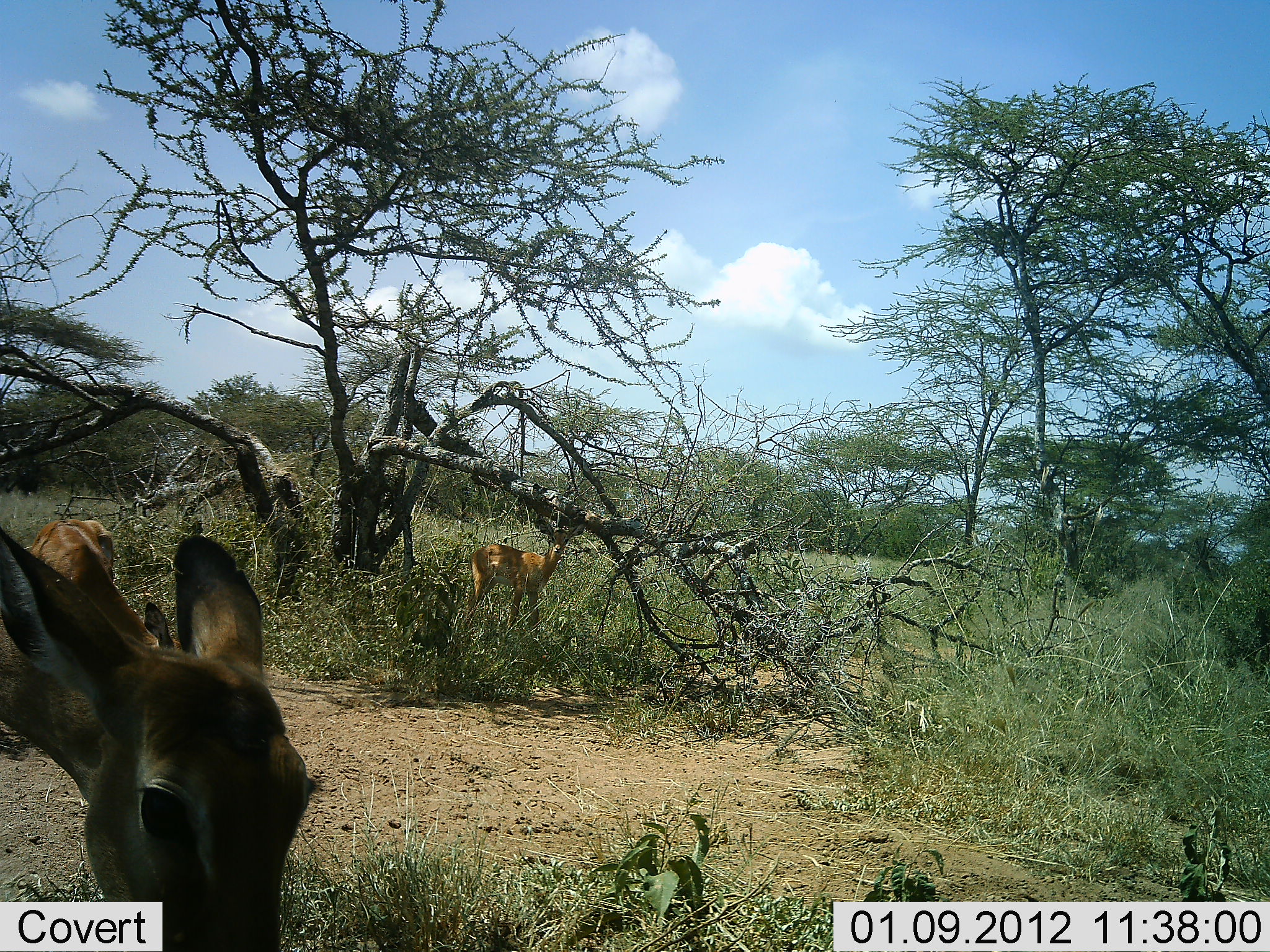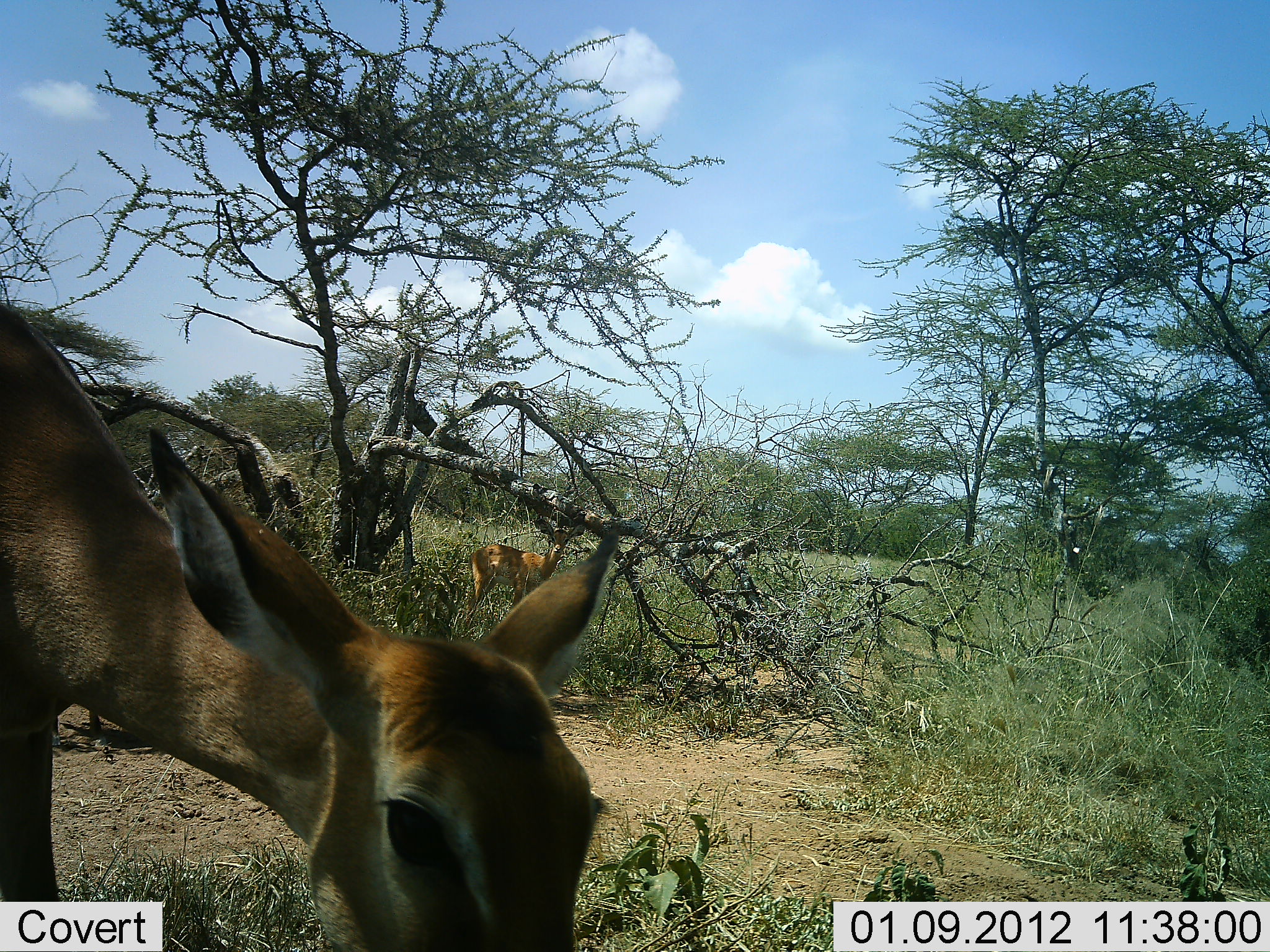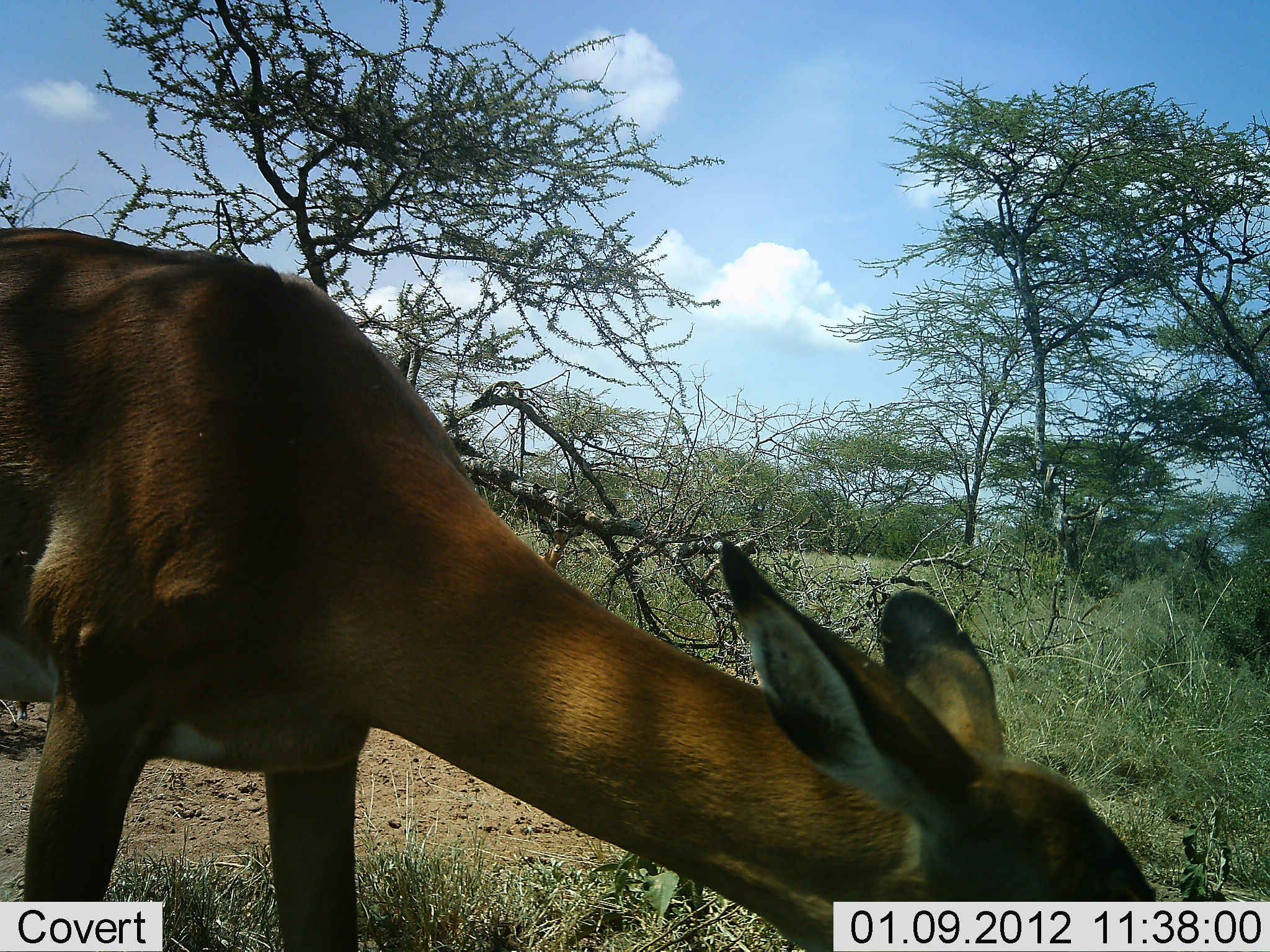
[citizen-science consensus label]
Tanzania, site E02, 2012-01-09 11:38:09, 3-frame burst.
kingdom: Animalia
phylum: Chordata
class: Mammalia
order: Artiodactyla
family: Bovidae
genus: Aepyceros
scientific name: Aepyceros melampus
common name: impala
Impala (Aepyceros melampus), count 3. Behavior (volunteer vote fractions): standing 71%, resting 0%, moving 41%, interacting 0%. Young present (vote fraction): 0%. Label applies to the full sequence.